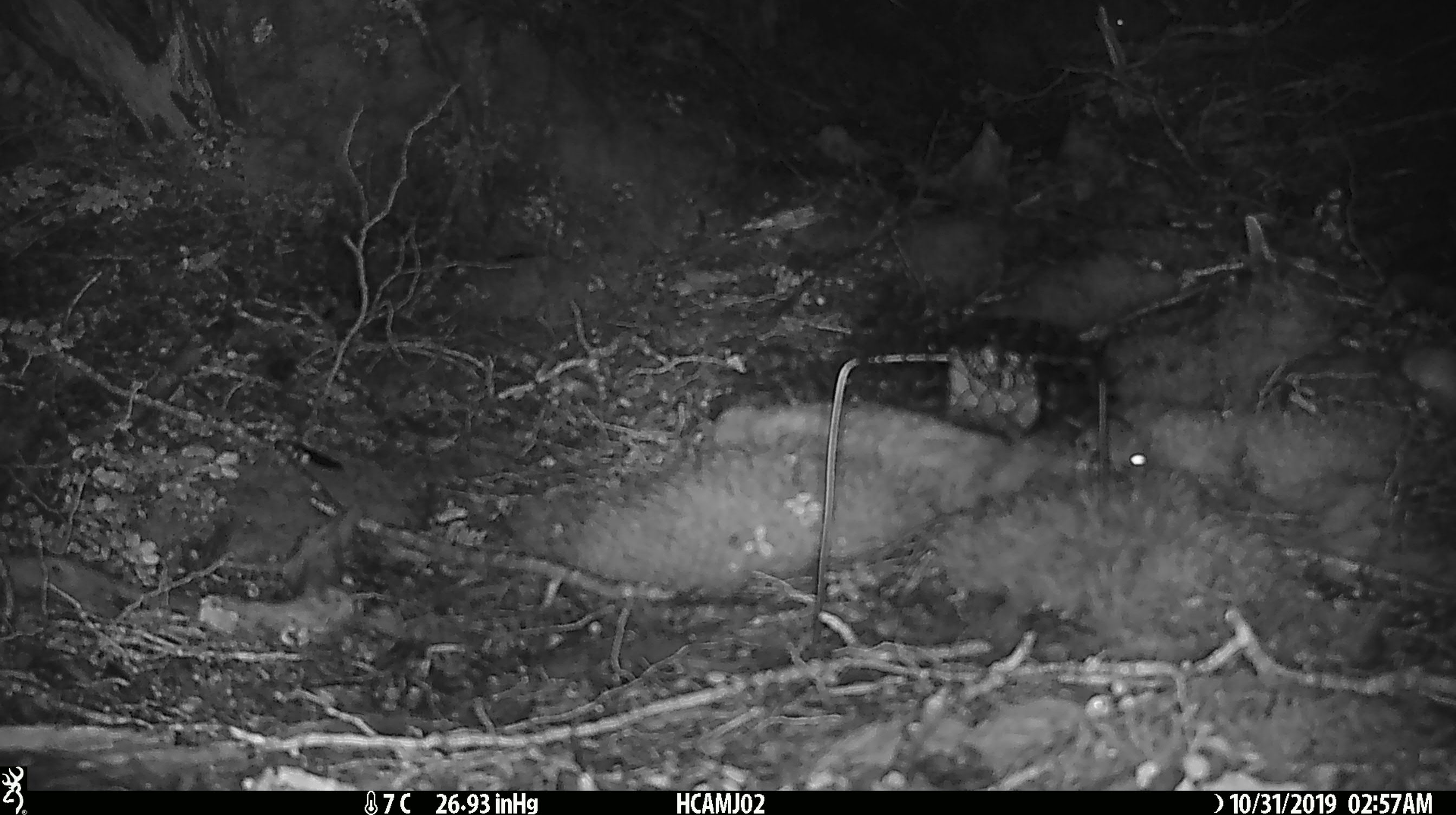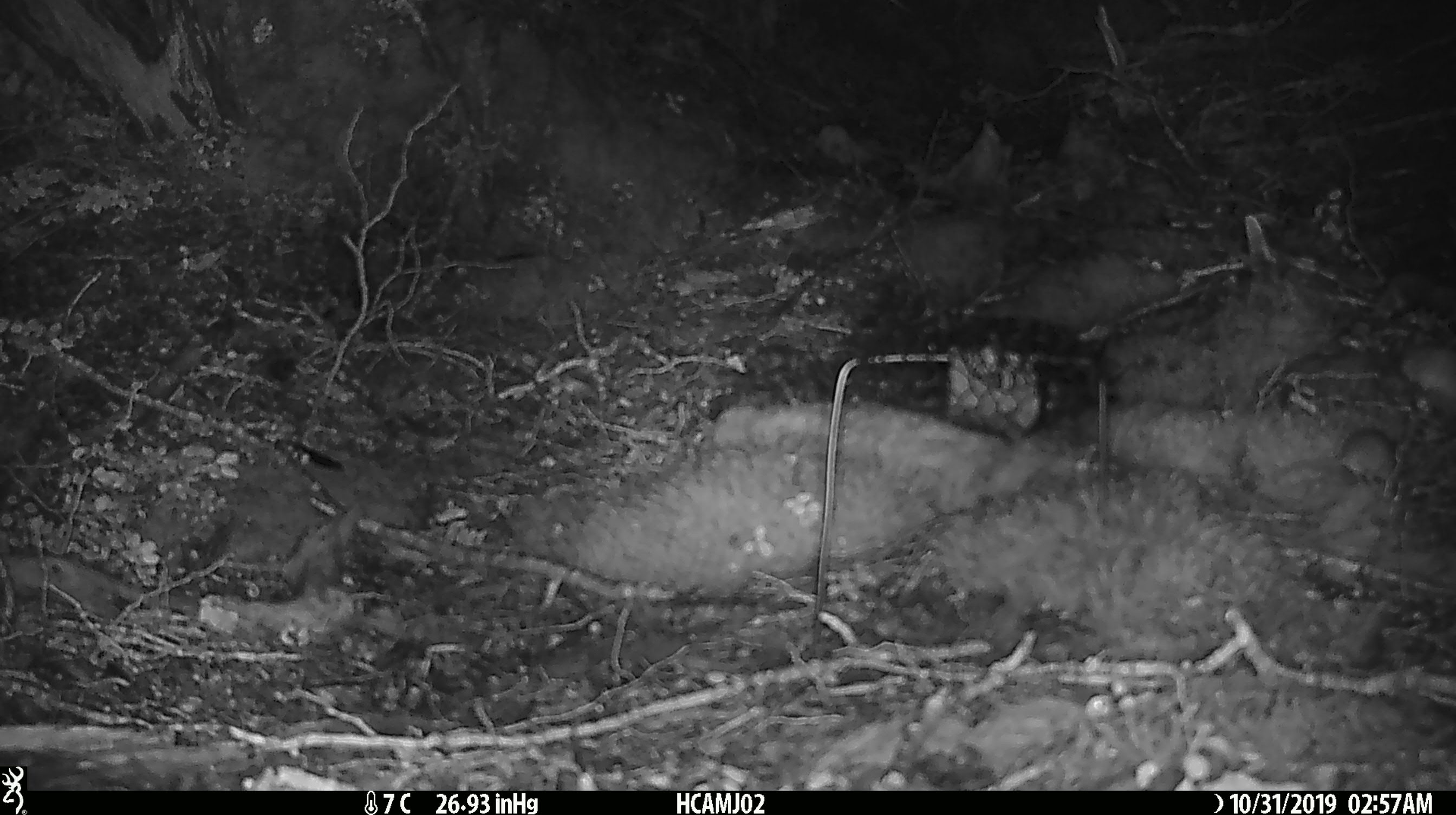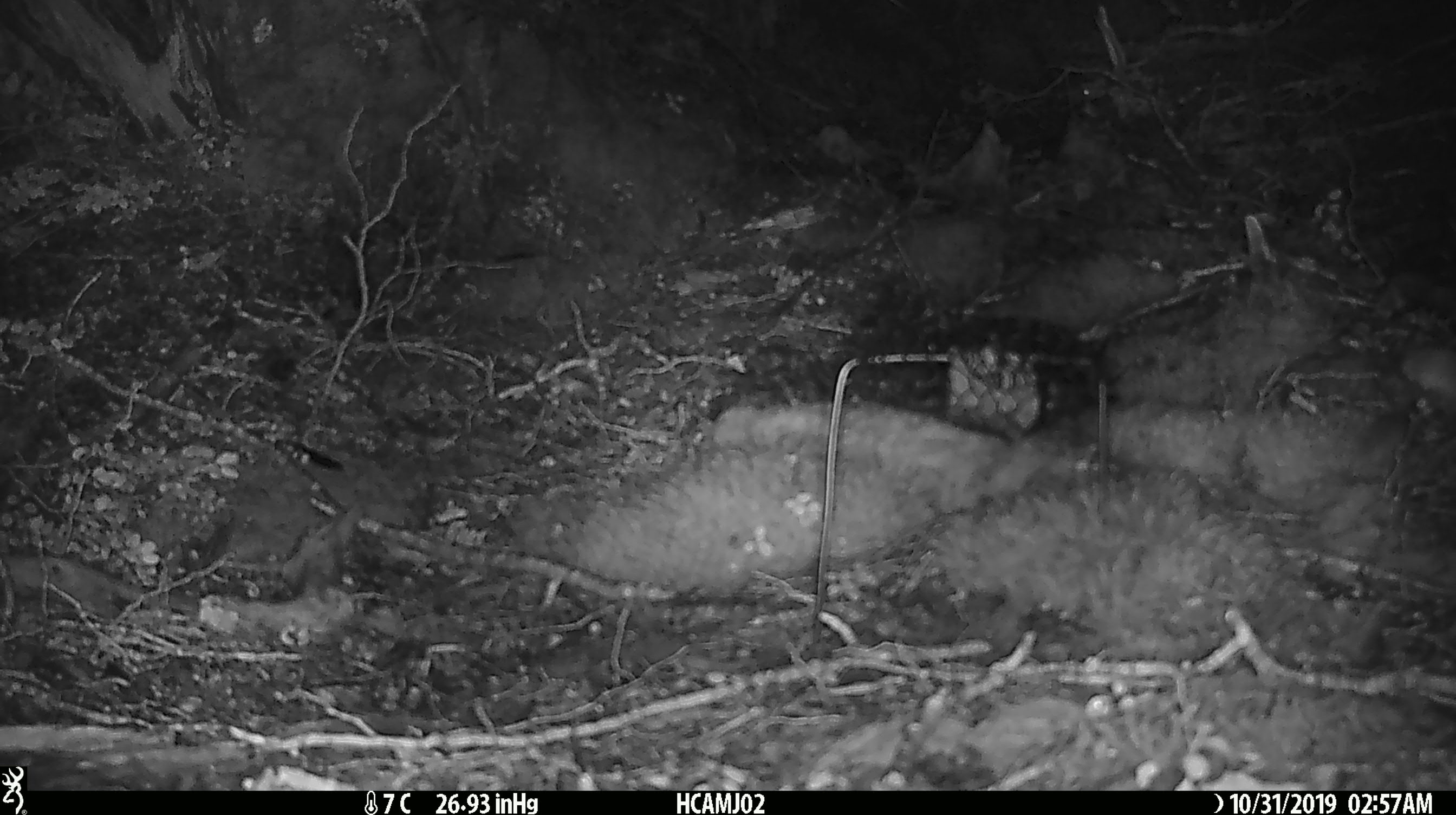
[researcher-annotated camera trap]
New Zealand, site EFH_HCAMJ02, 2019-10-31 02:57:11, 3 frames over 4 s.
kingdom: Animalia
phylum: Chordata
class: Mammalia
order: Rodentia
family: Muridae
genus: Mus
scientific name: Mus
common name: mouse